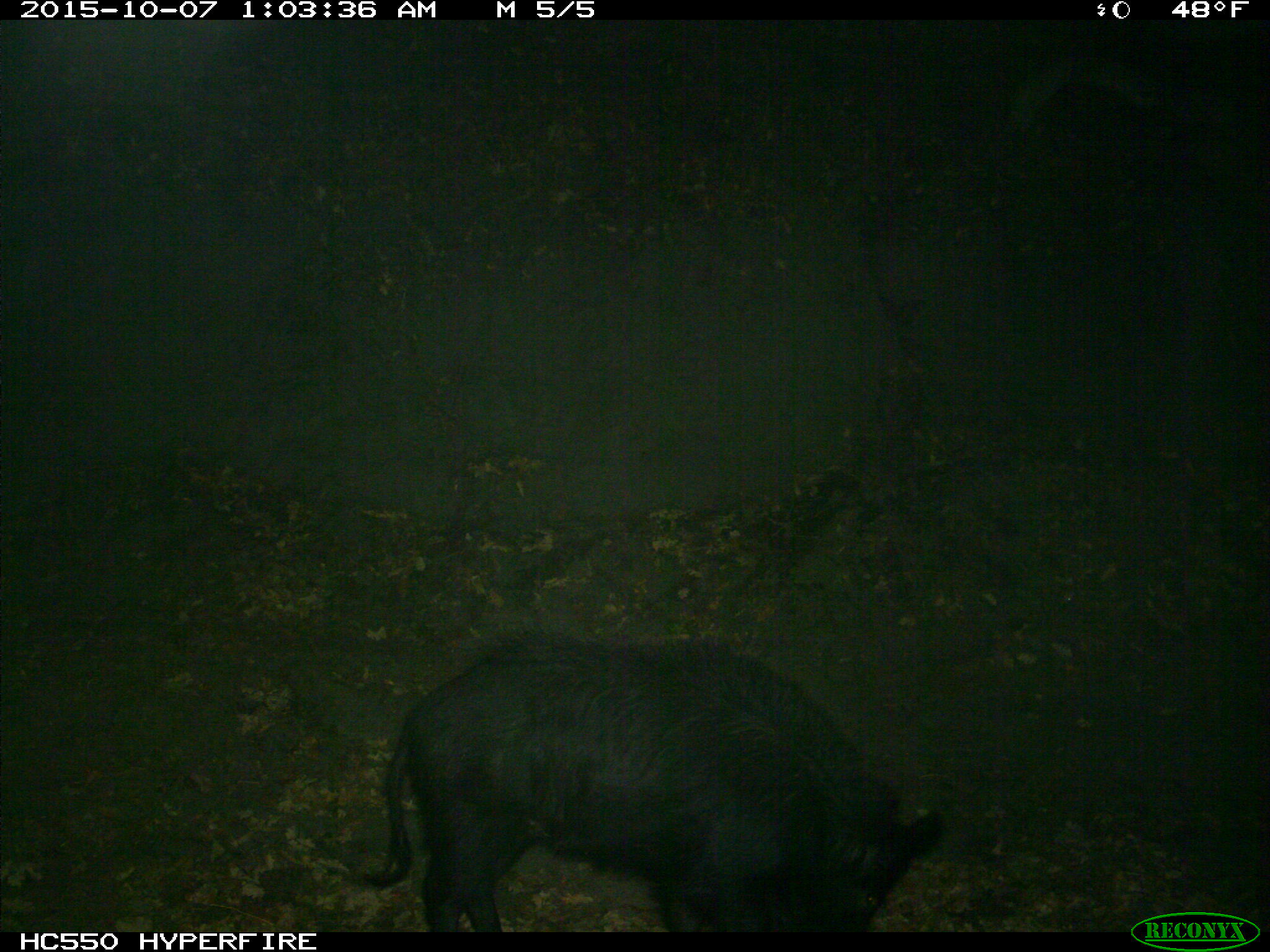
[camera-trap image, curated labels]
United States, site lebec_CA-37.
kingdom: Animalia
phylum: Chordata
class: Mammalia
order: Artiodactyla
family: Suidae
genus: Sus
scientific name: Sus scrofa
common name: wild boar